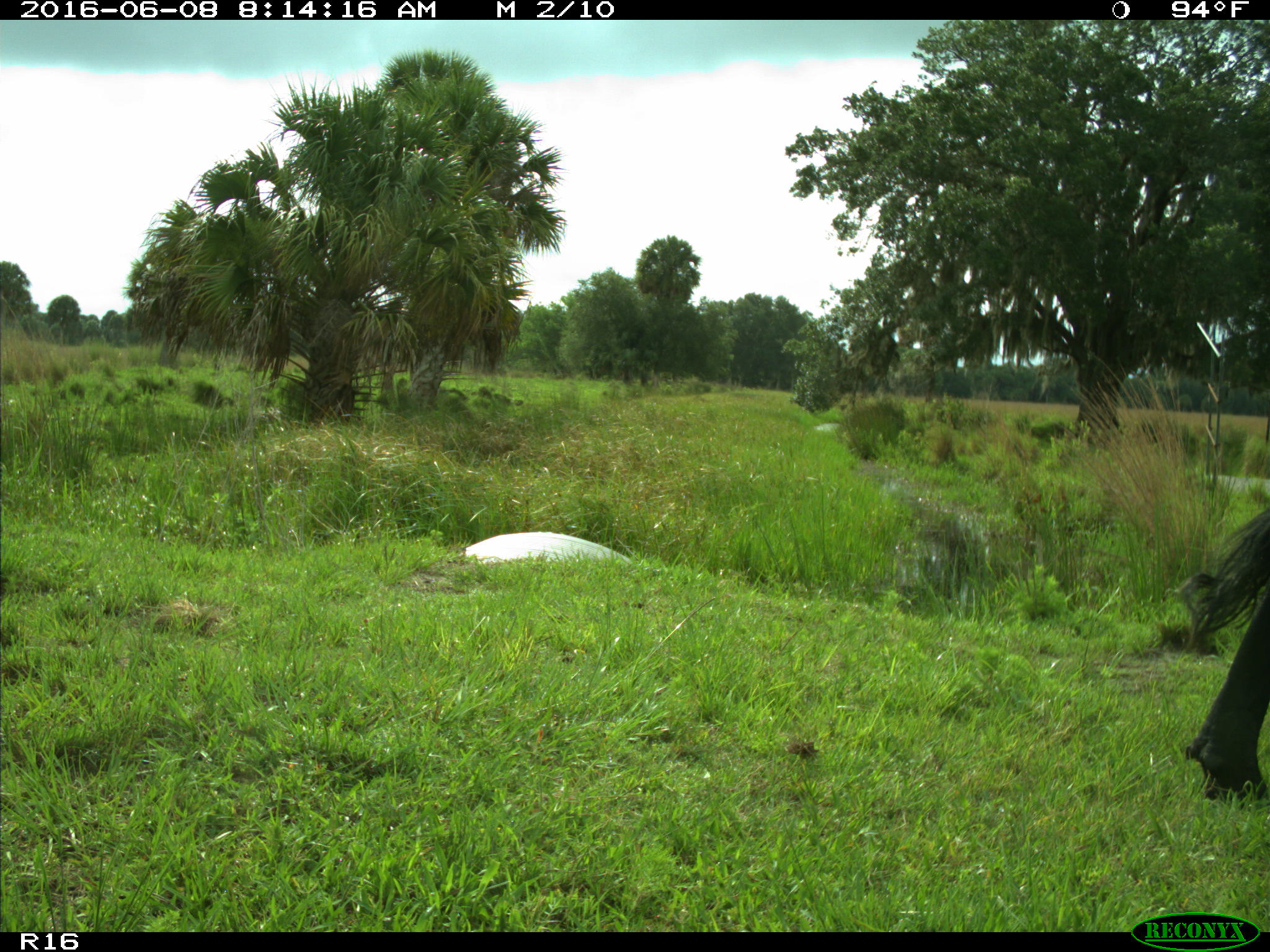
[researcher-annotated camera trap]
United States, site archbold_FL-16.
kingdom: Animalia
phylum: Chordata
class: Mammalia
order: Artiodactyla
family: Bovidae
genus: Bos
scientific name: Bos taurus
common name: domestic cow